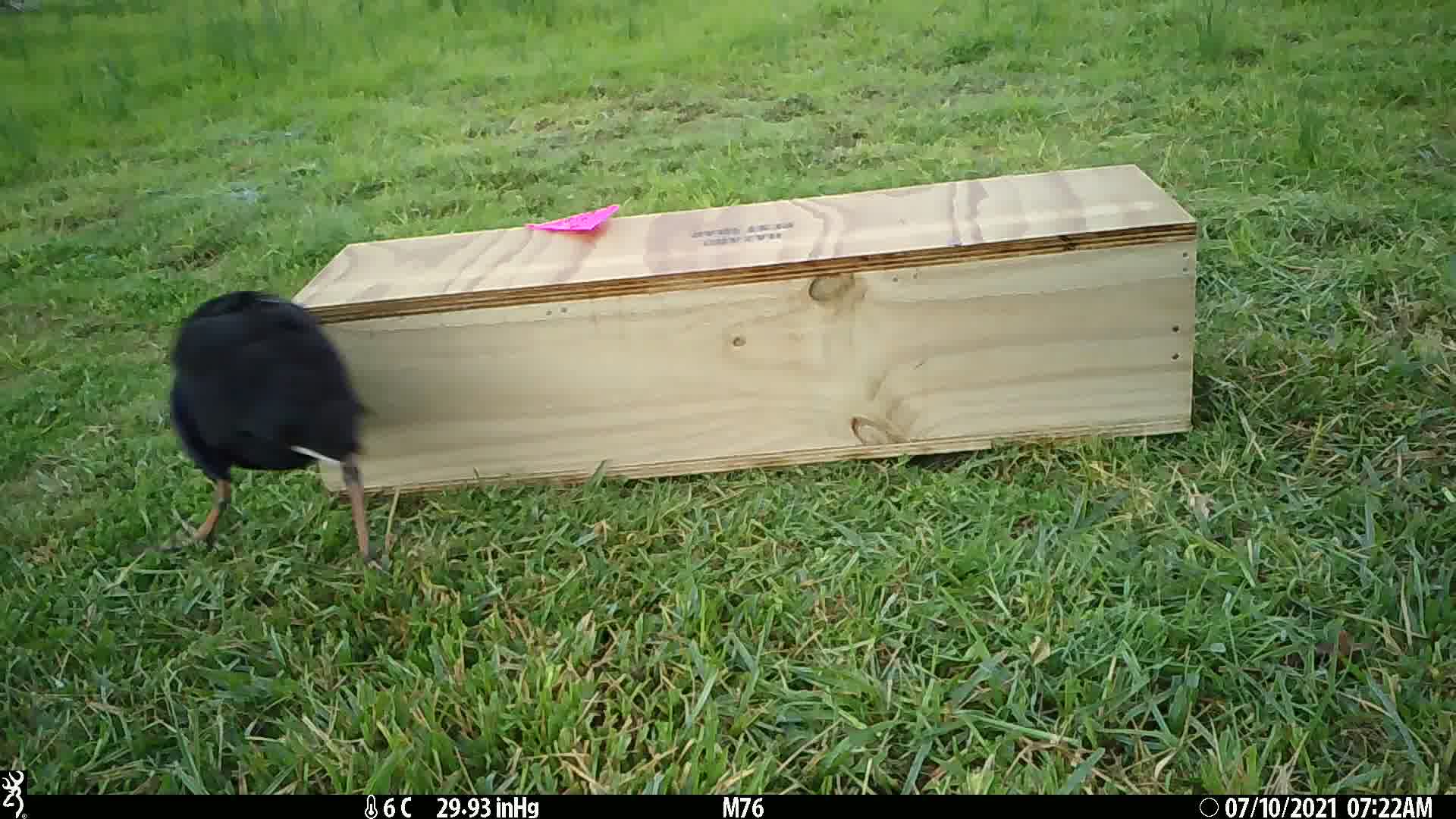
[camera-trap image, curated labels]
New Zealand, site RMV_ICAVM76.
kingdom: Animalia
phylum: Chordata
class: Aves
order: Gruiformes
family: Rallidae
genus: Porphyrio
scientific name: Porphyrio melanotus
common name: australasian swamphen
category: pukeko